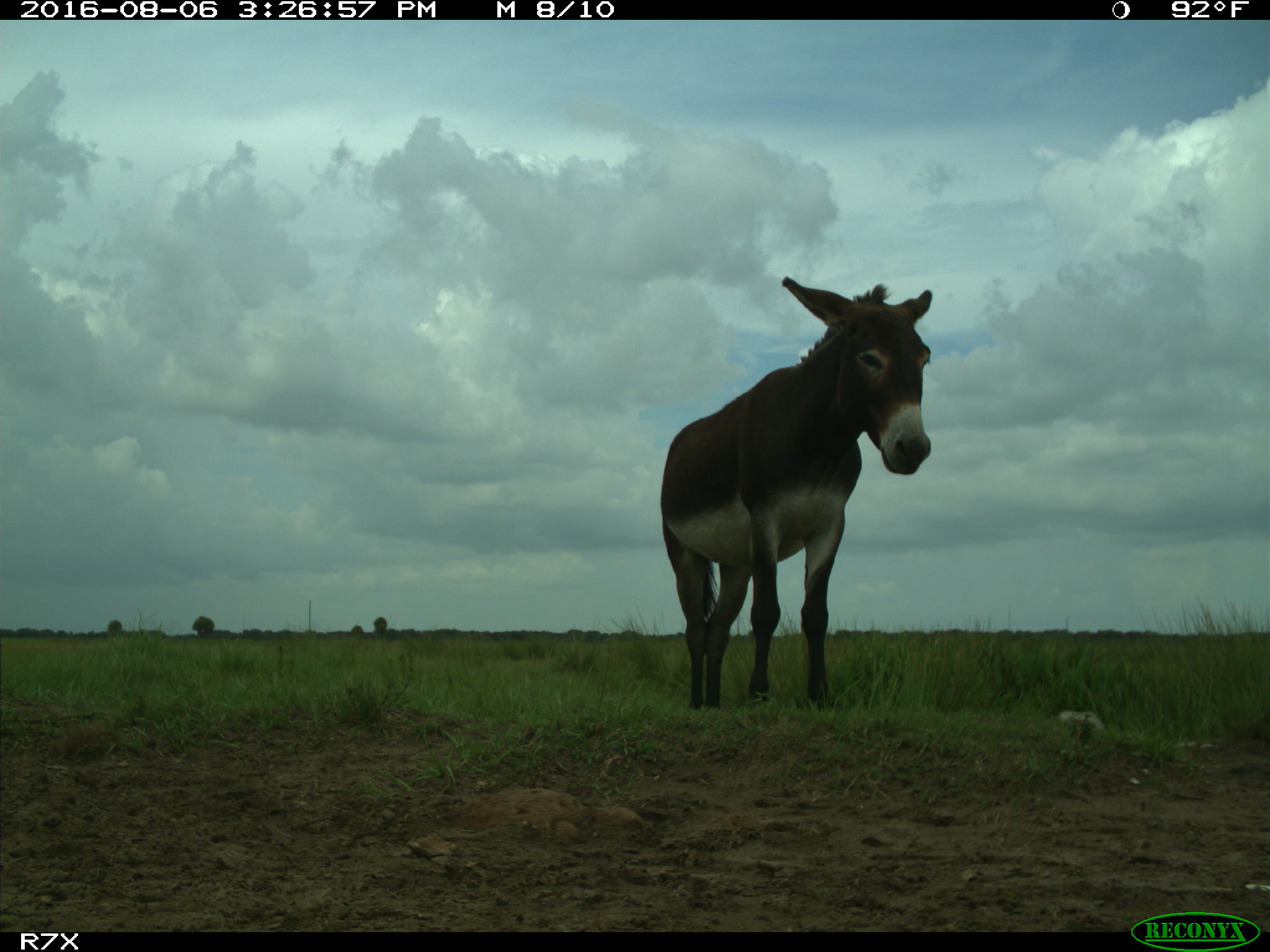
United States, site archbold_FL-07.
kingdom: Animalia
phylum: Chordata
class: Mammalia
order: Perissodactyla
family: Equidae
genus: Equus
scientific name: Equus africanus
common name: african wild ass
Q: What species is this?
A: Equus africanus (african wild ass).